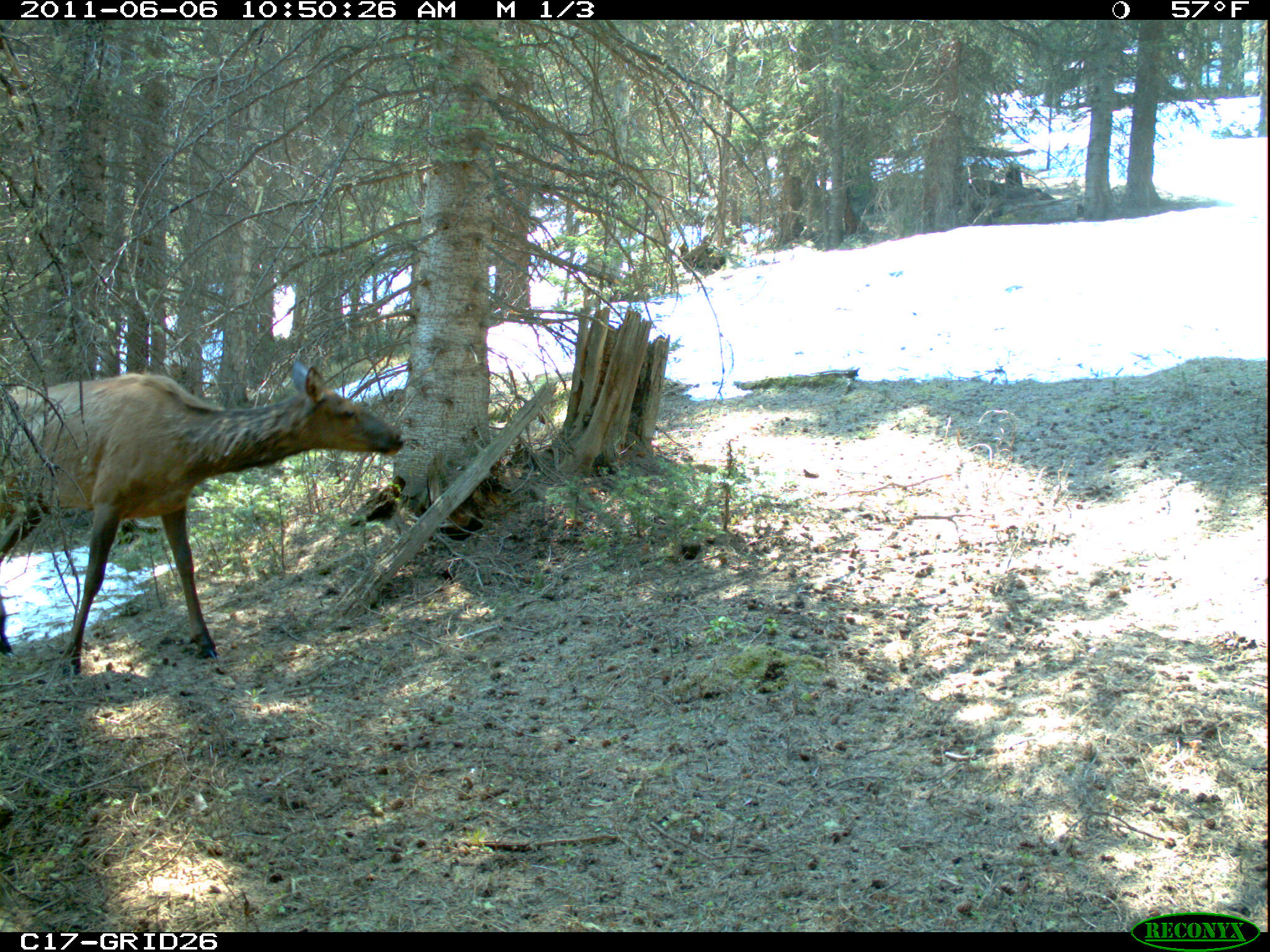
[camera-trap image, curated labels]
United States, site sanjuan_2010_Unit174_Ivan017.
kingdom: Animalia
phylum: Chordata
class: Mammalia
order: Artiodactyla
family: Cervidae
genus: Cervus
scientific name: Cervus elaphus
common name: red deer